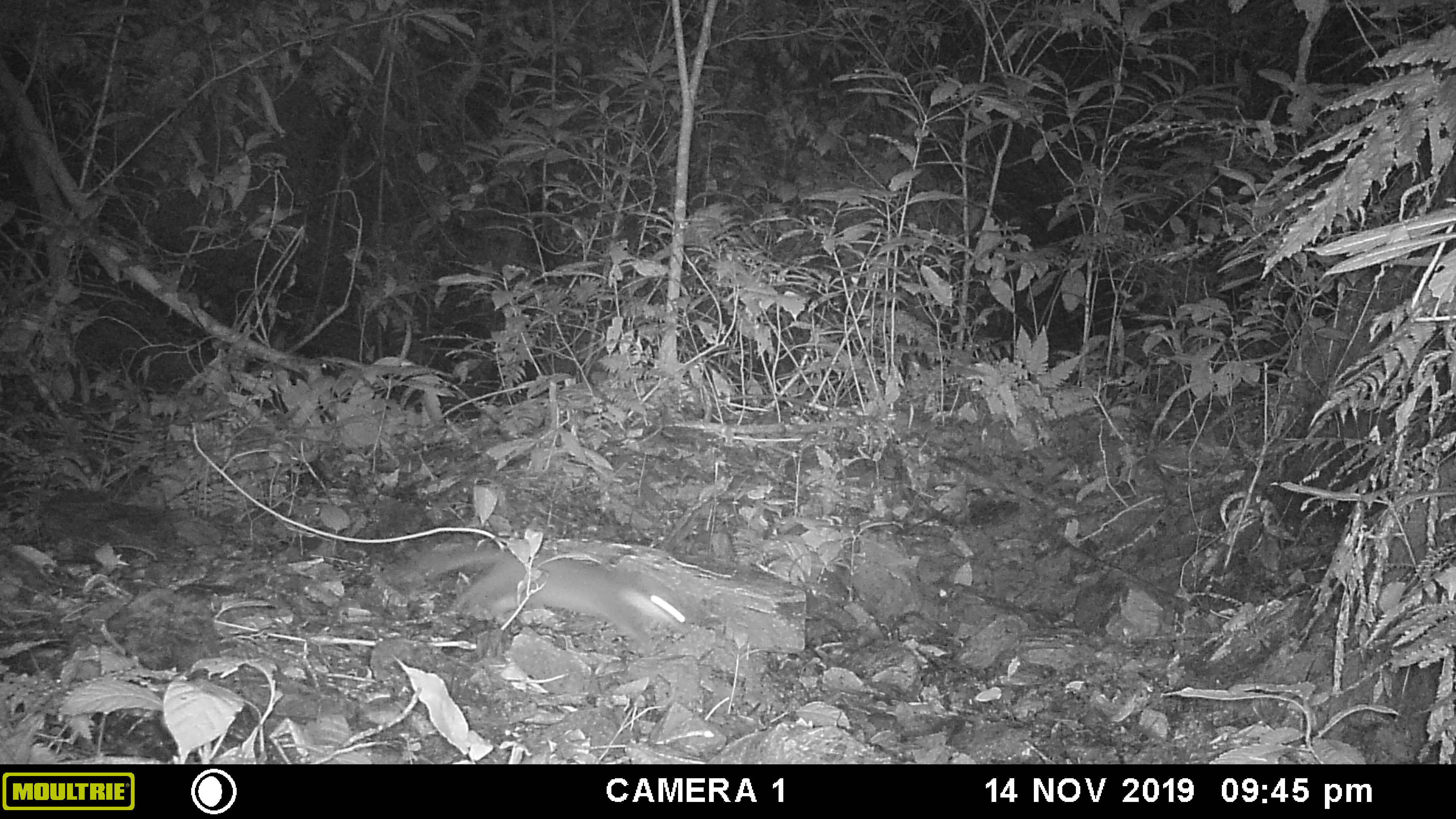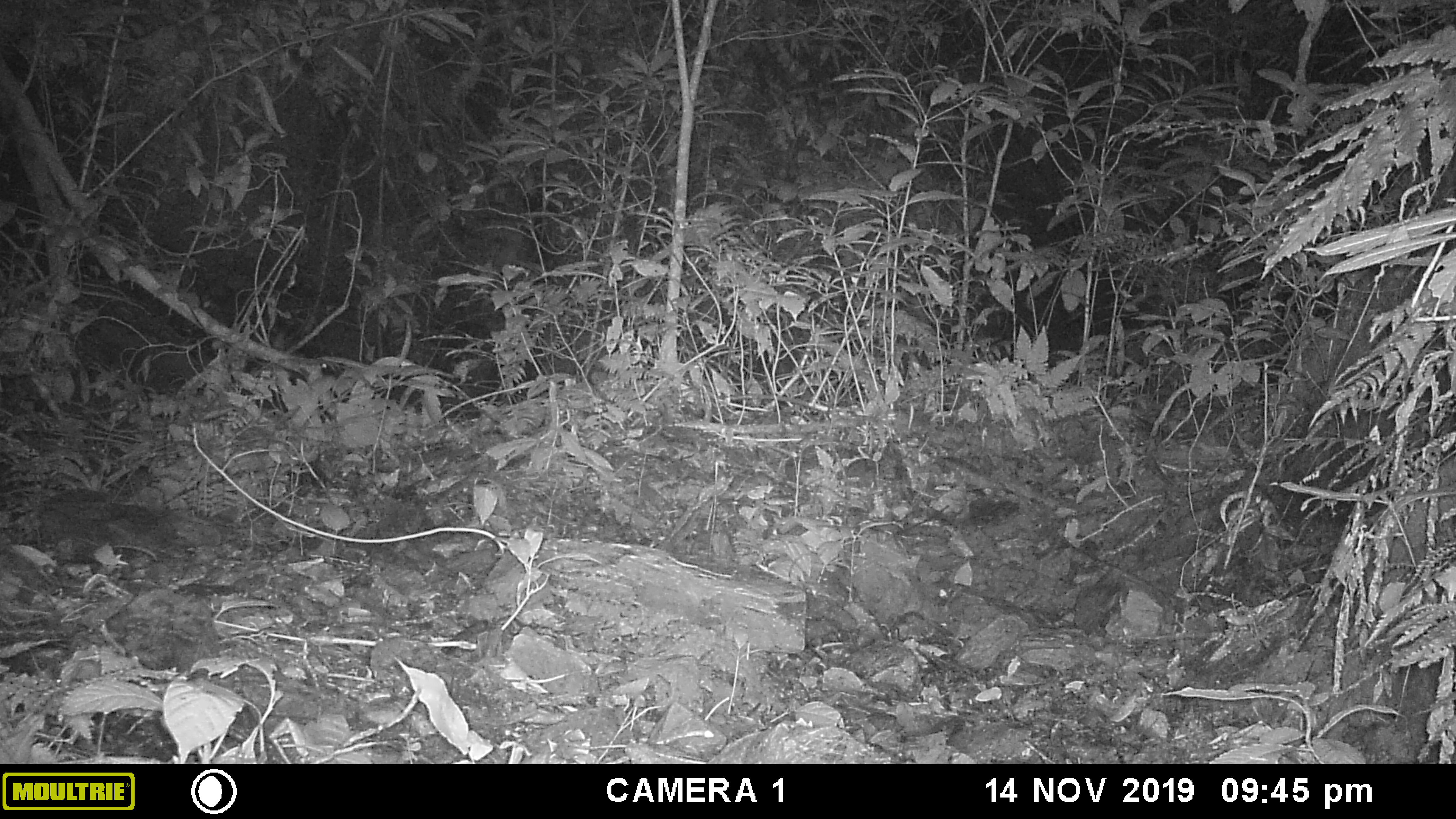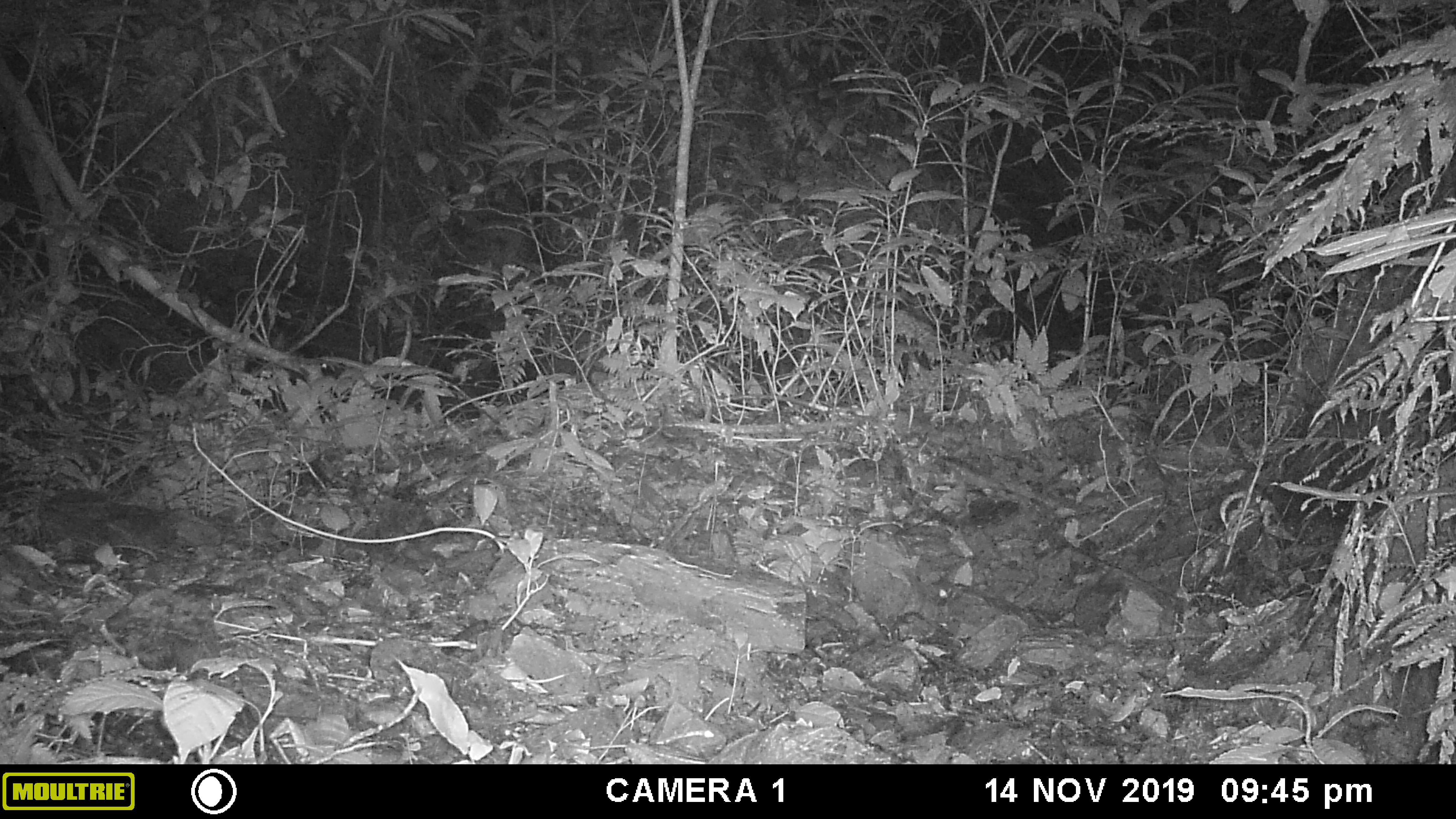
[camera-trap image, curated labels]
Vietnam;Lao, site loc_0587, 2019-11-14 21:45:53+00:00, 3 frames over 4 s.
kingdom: Animalia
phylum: Chordata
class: Mammalia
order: Carnivora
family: Mustelidae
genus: Melogale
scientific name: Melogale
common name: ferret badger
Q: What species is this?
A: Ferret badger (Melogale).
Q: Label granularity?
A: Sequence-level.